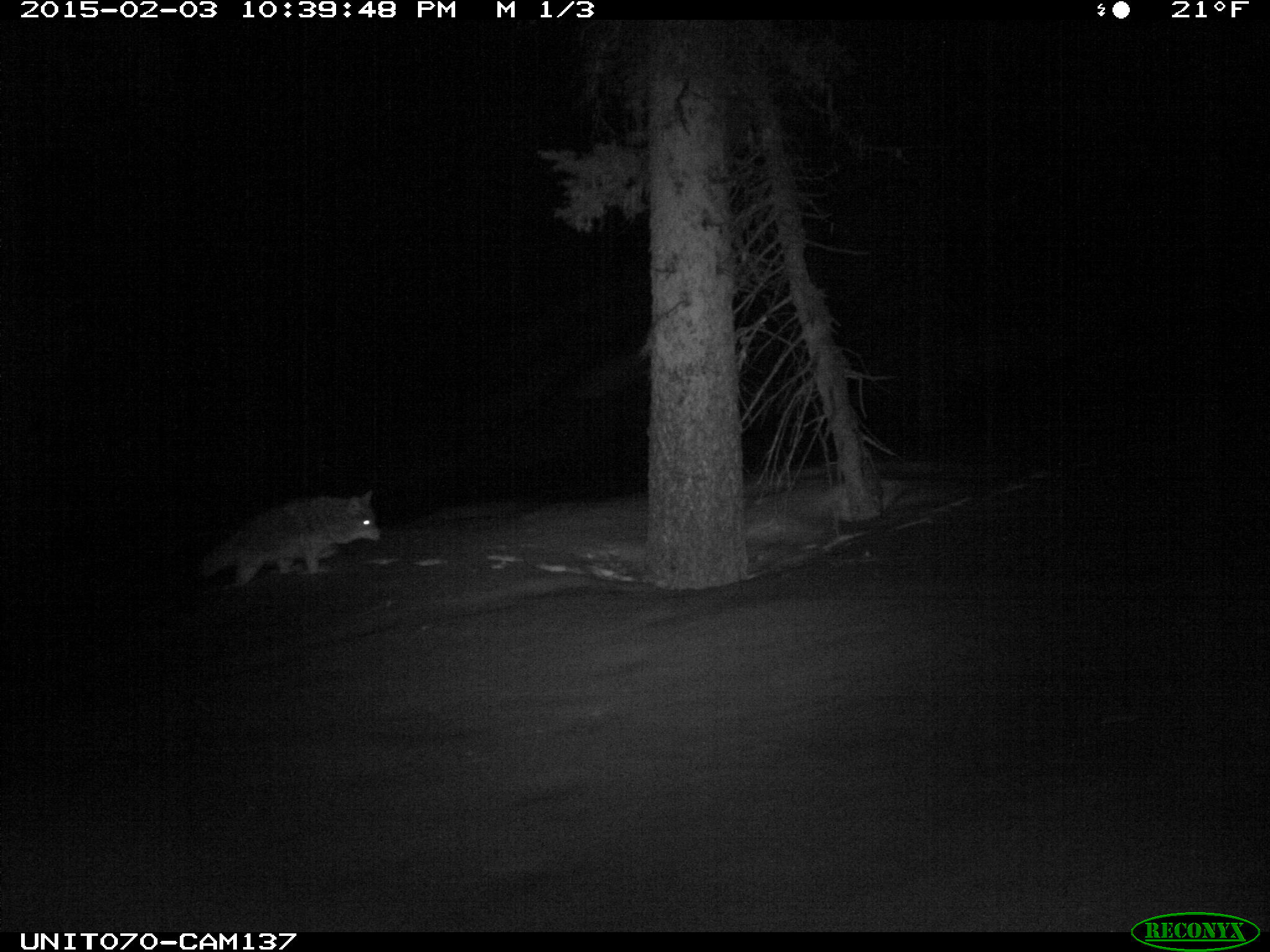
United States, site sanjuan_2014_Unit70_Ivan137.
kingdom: Animalia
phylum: Chordata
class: Mammalia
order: Carnivora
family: Canidae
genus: Canis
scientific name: Canis latrans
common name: coyote